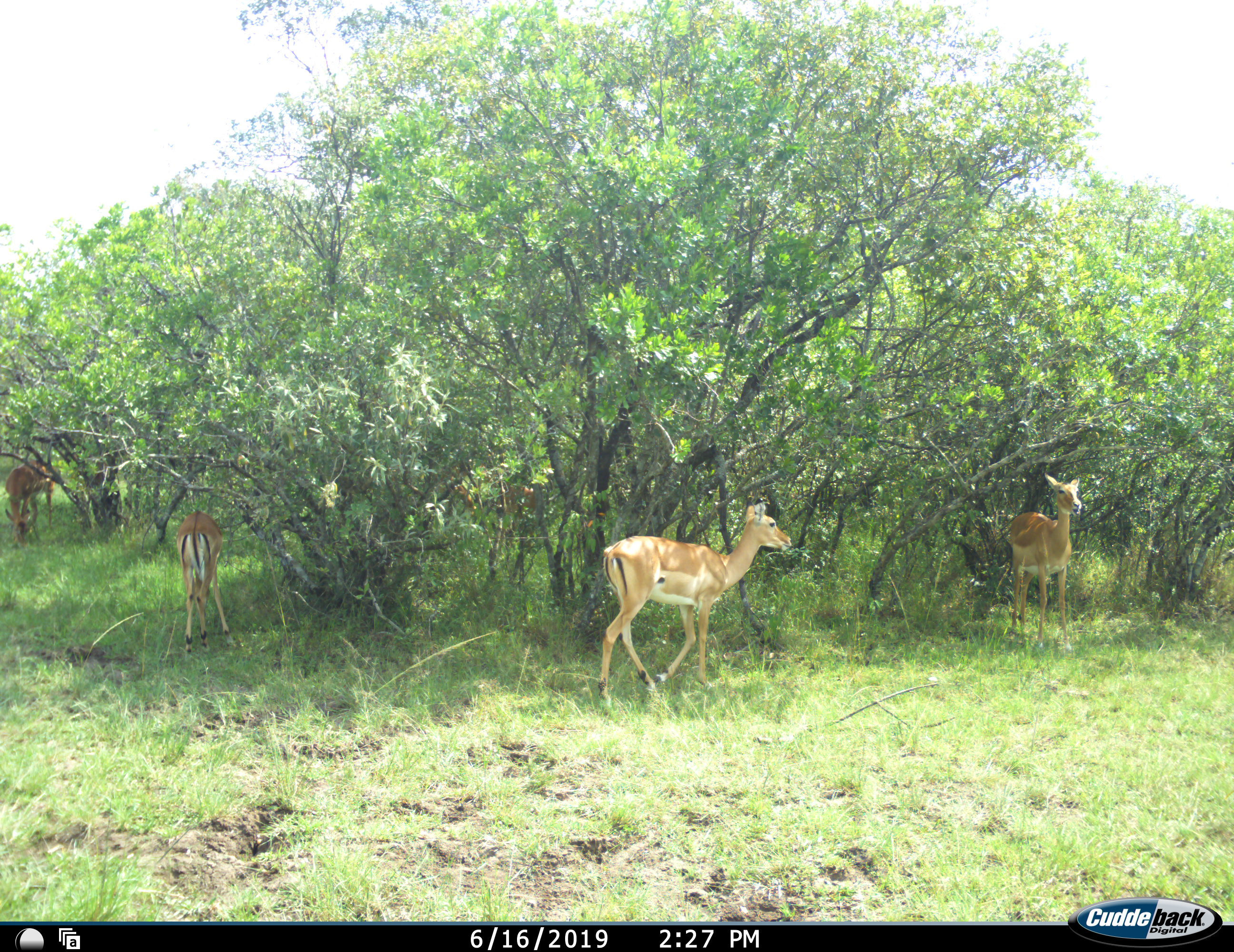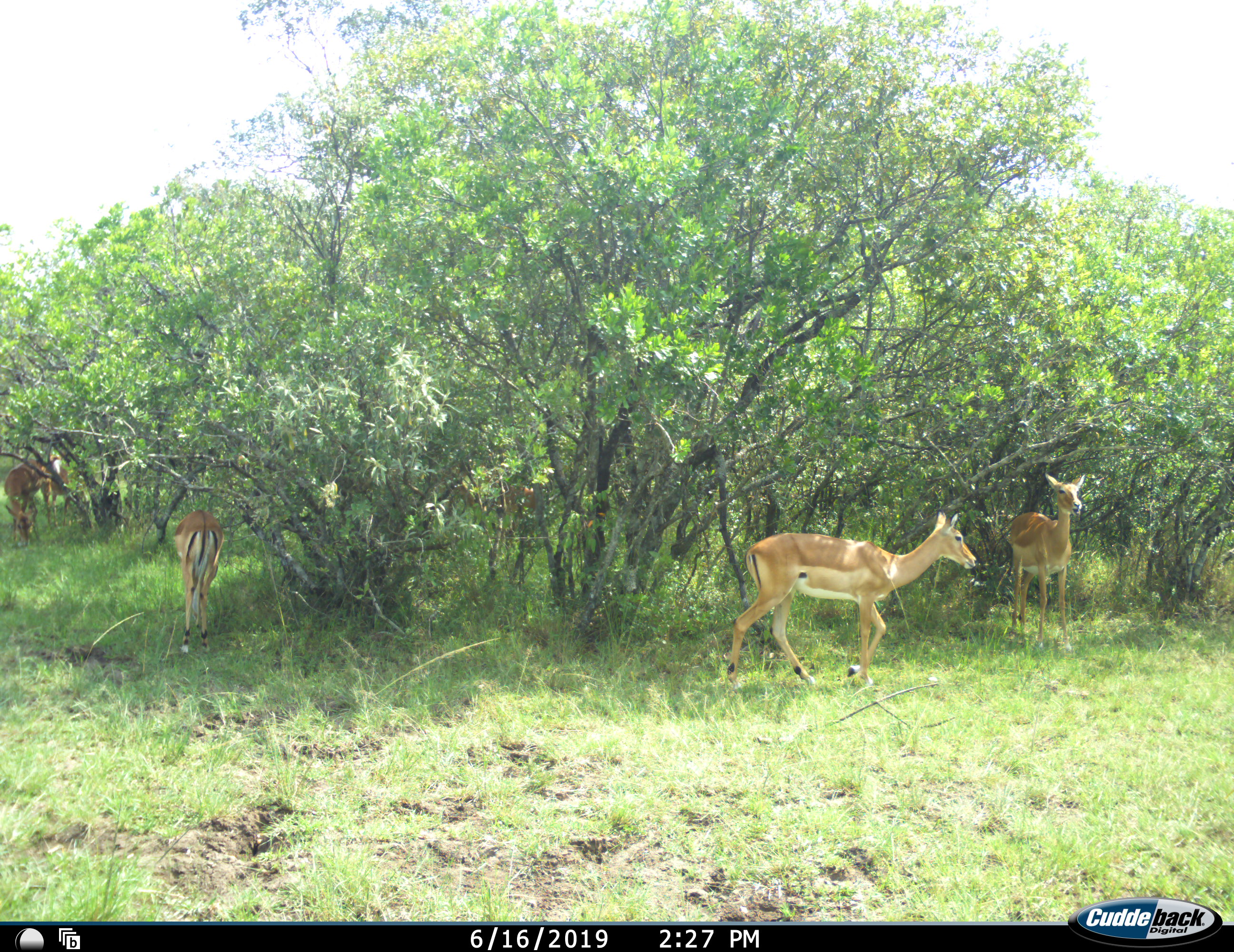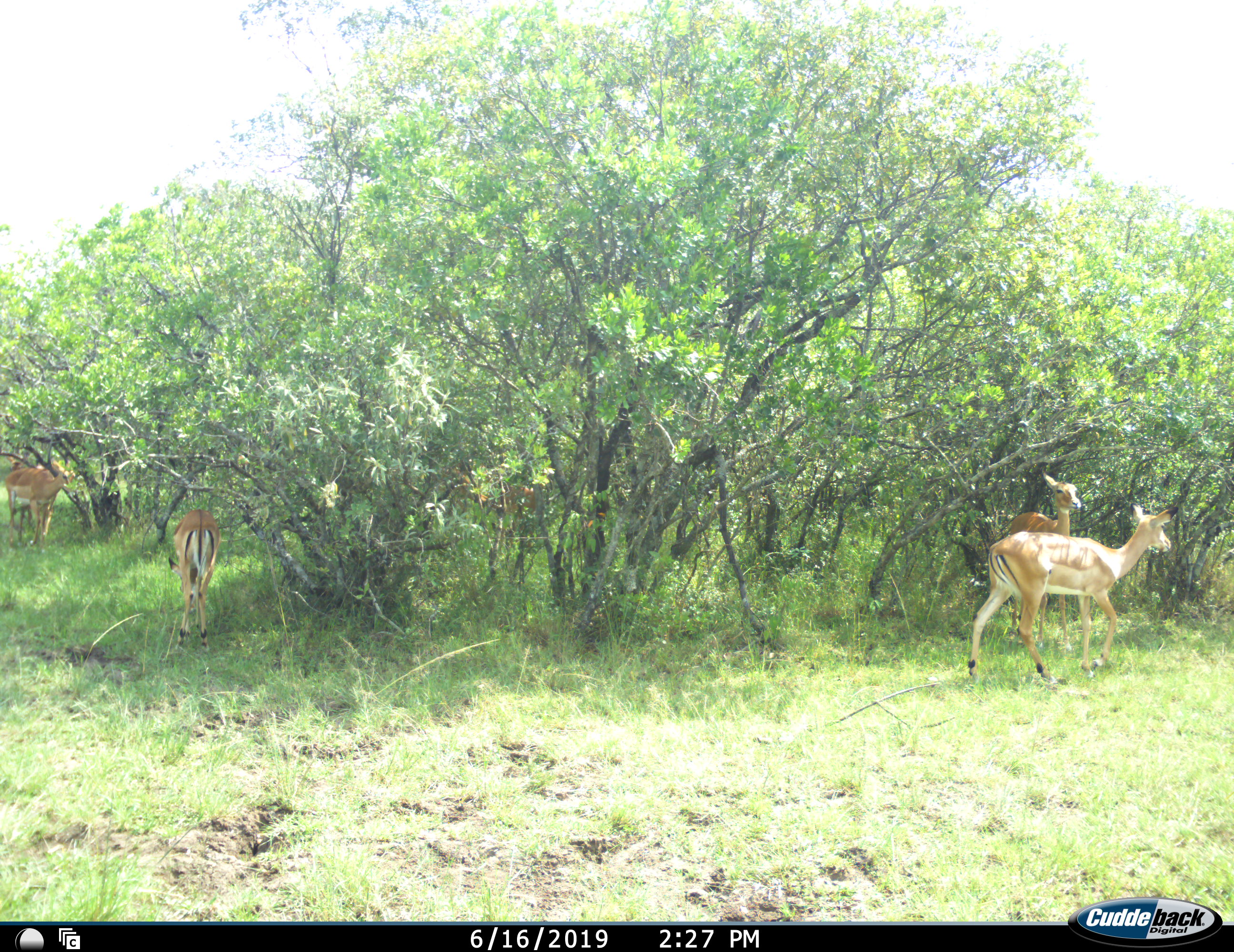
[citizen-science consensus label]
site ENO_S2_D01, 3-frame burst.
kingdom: Animalia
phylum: Chordata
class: Mammalia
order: Artiodactyla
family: Bovidae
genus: Aepyceros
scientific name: Aepyceros melampus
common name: impala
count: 6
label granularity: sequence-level